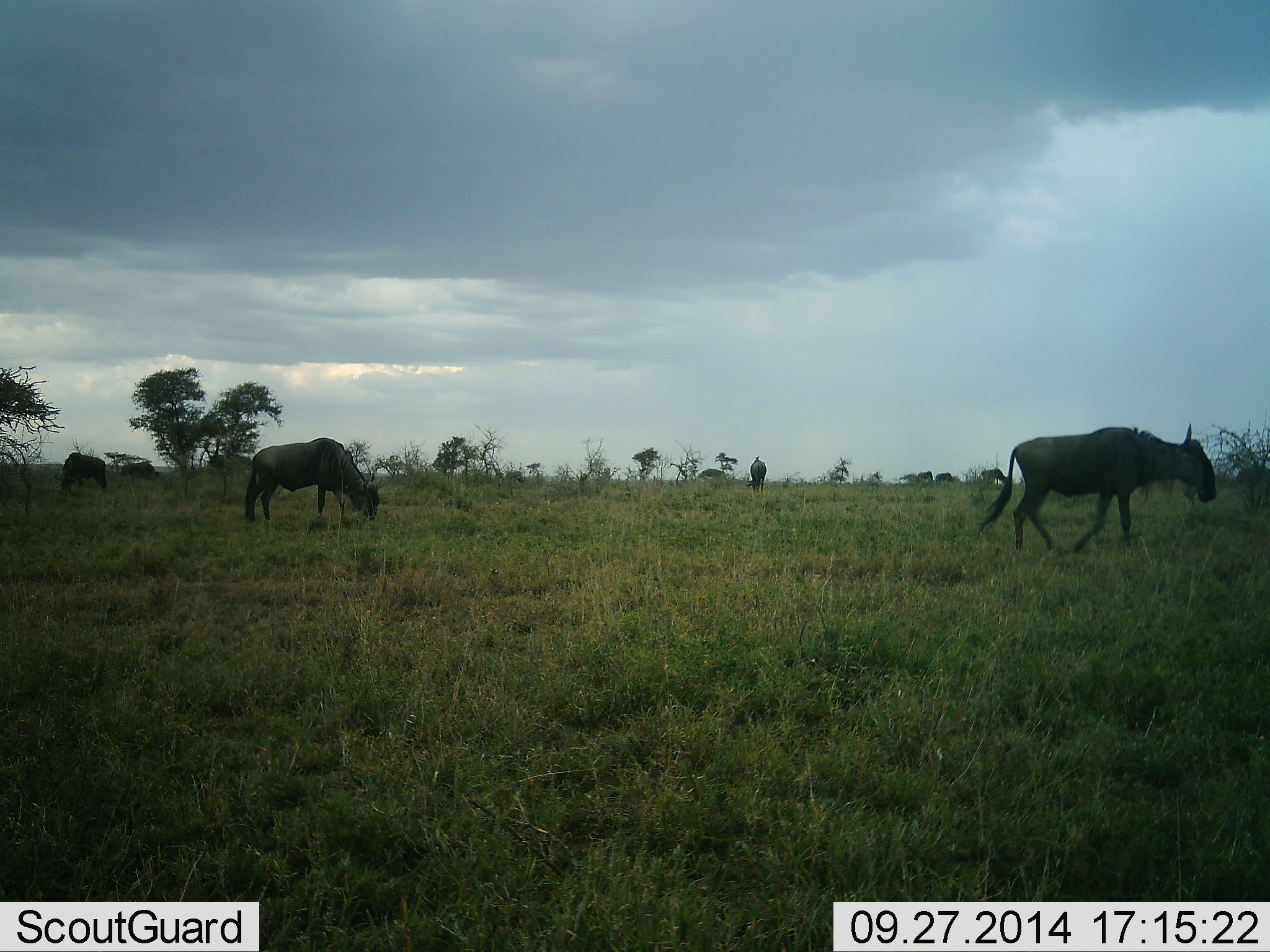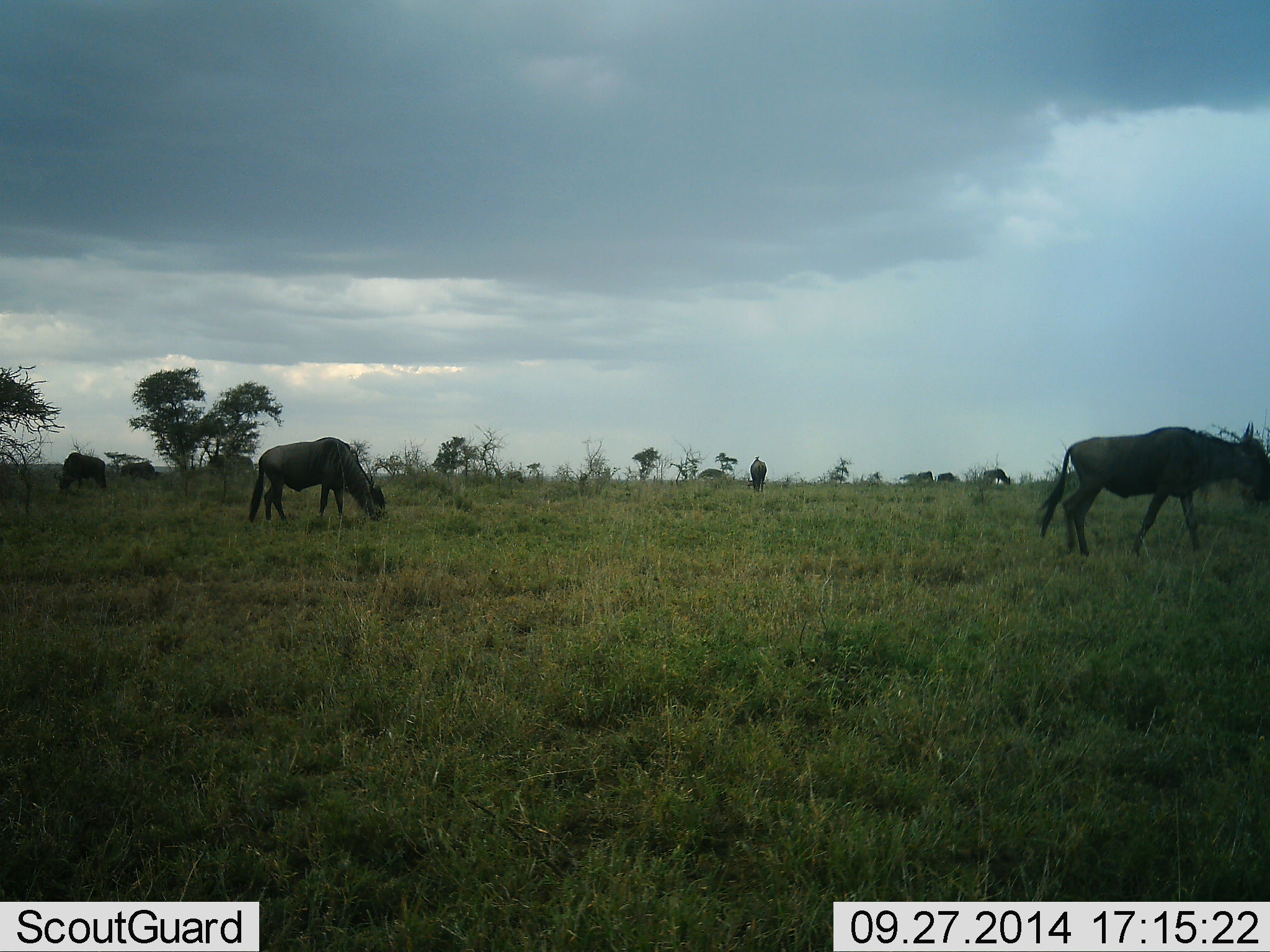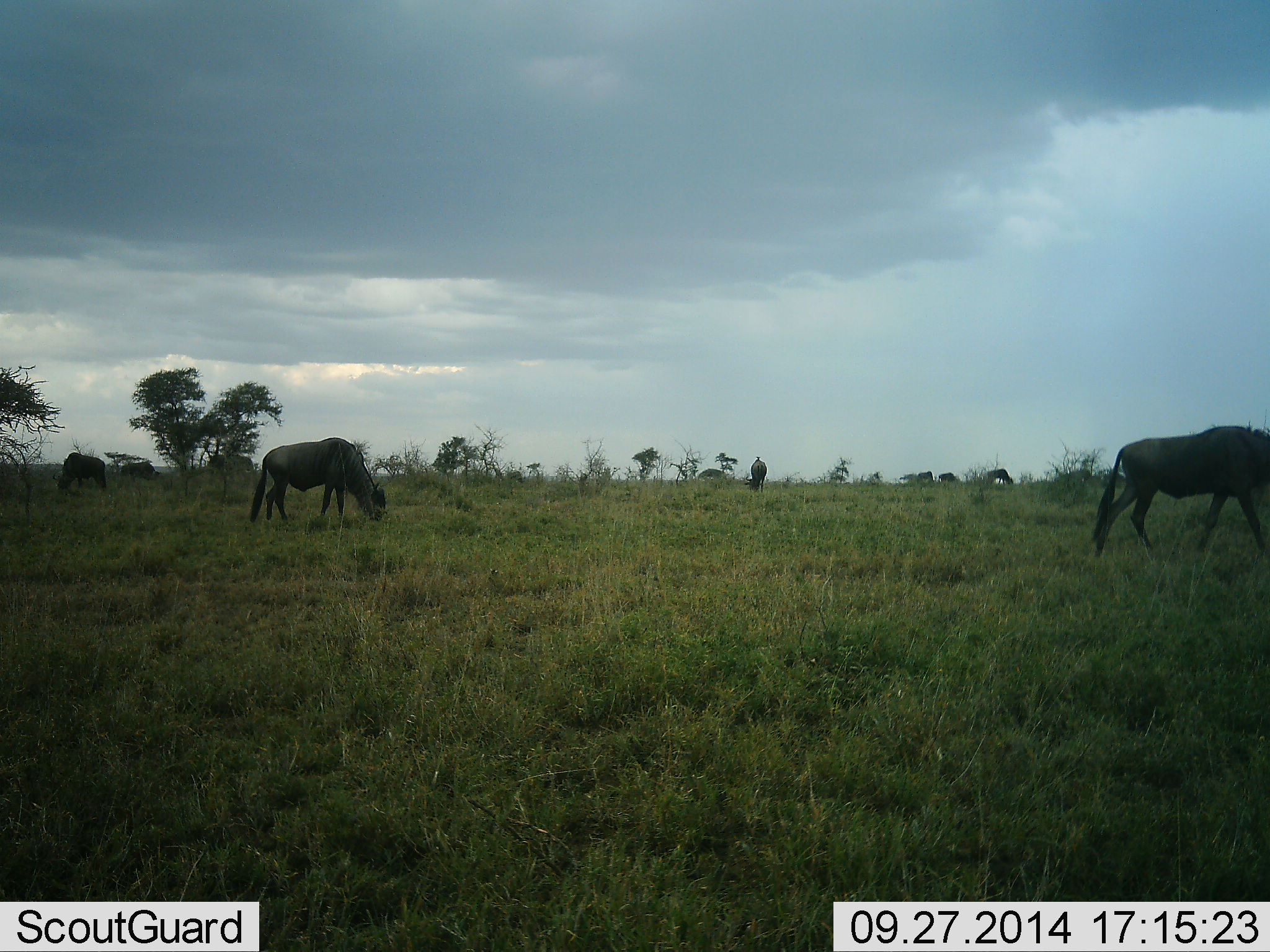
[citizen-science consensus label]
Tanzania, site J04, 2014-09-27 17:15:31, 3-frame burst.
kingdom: Animalia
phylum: Chordata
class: Mammalia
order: Artiodactyla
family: Bovidae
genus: Connochaetes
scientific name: Connochaetes taurinus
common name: blue wildebeest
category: wildebeest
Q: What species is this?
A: Wildebeest (blue wildebeest) (Connochaetes taurinus).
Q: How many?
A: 7.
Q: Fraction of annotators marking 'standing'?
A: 40%.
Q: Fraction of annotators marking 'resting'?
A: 10%.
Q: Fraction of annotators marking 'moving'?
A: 80%.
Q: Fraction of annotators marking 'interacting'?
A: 0%.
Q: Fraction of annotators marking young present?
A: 0%.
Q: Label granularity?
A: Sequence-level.